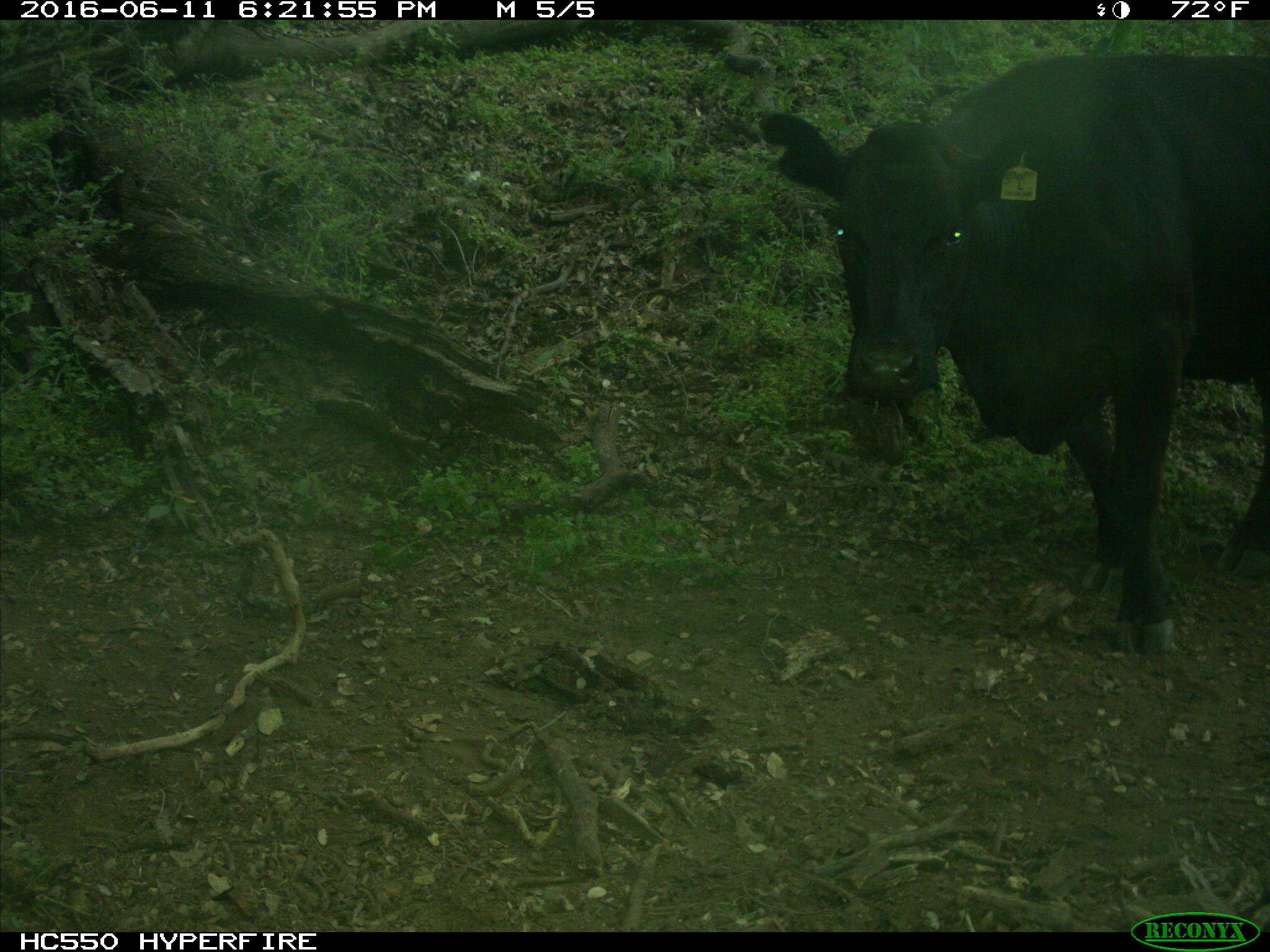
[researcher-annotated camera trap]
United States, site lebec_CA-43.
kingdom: Animalia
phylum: Chordata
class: Mammalia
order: Artiodactyla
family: Bovidae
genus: Bos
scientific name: Bos taurus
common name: domestic cow